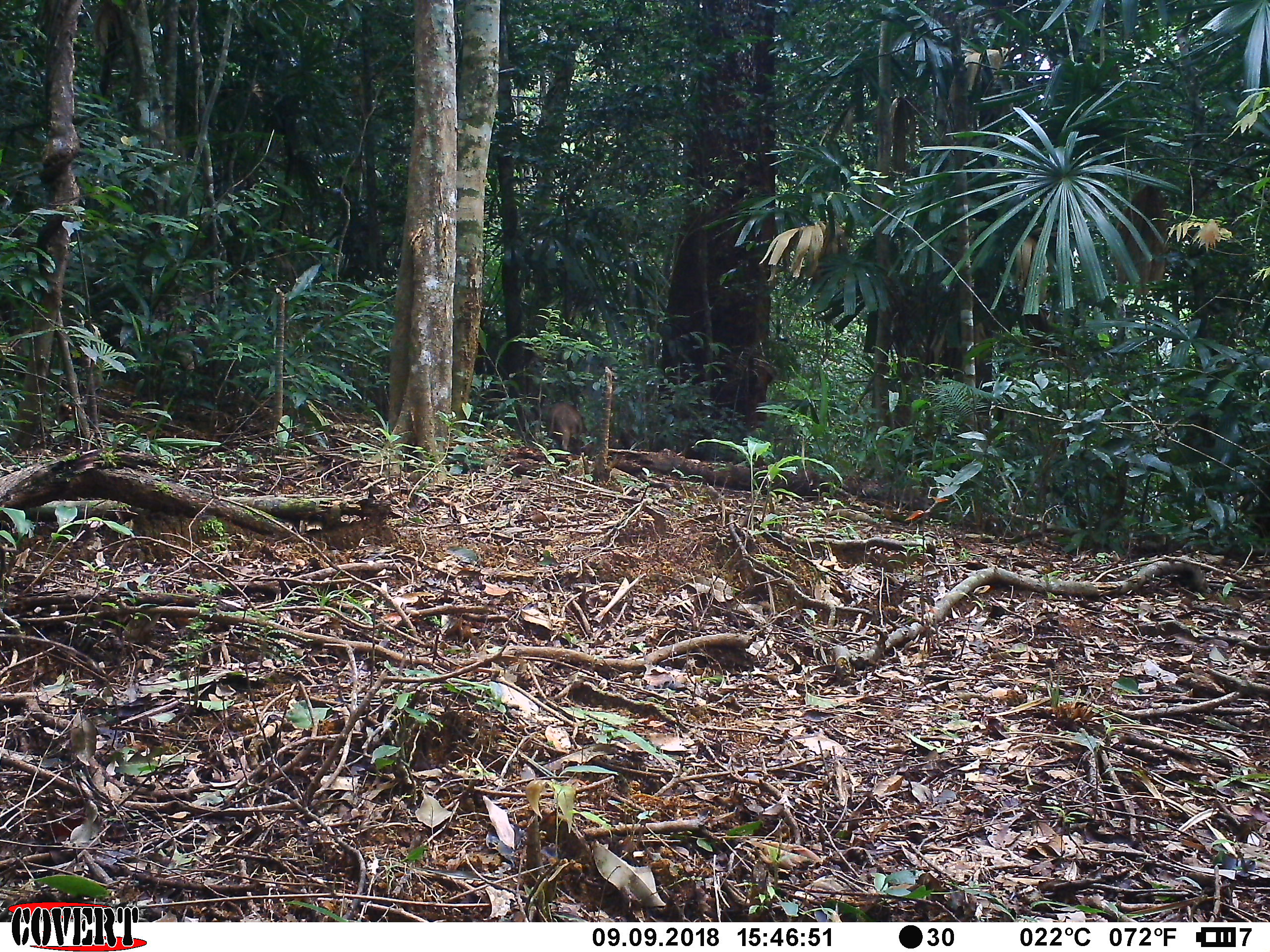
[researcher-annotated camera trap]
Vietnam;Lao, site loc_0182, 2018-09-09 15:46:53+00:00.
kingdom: Animalia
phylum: Chordata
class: Mammalia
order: Artiodactyla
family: Suidae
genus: Sus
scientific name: Sus scrofa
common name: eurasian wild pig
Eurasian wild pig (Sus scrofa). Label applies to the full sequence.